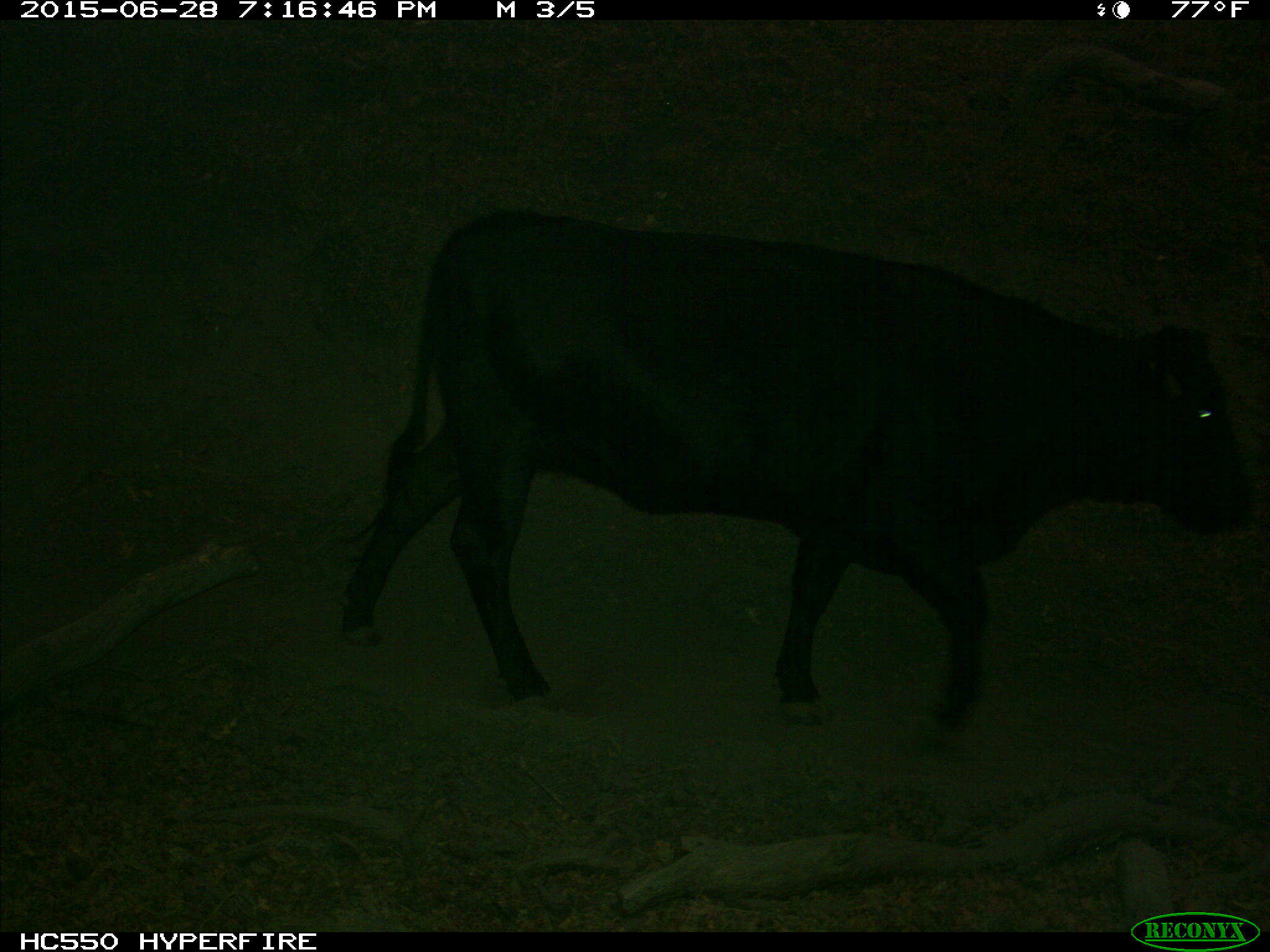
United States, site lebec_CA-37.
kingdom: Animalia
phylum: Chordata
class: Mammalia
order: Artiodactyla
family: Bovidae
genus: Bos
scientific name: Bos taurus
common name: domestic cow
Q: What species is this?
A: Bos taurus (domestic cow).